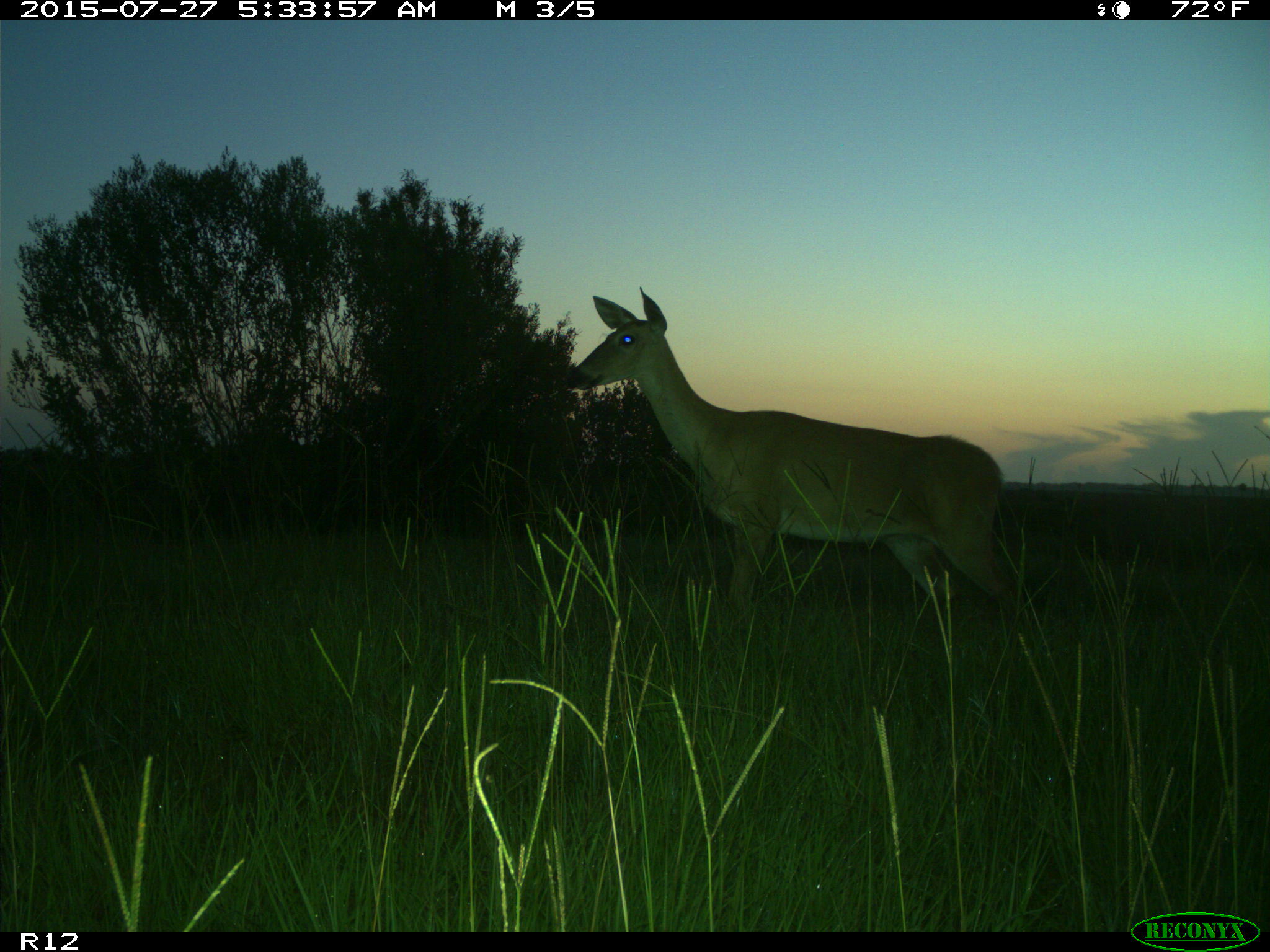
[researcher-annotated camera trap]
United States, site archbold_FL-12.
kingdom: Animalia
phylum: Chordata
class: Mammalia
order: Artiodactyla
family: Cervidae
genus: Odocoileus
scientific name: Odocoileus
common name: deer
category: unidentified deer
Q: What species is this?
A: Unidentified deer (deer) (Odocoileus).